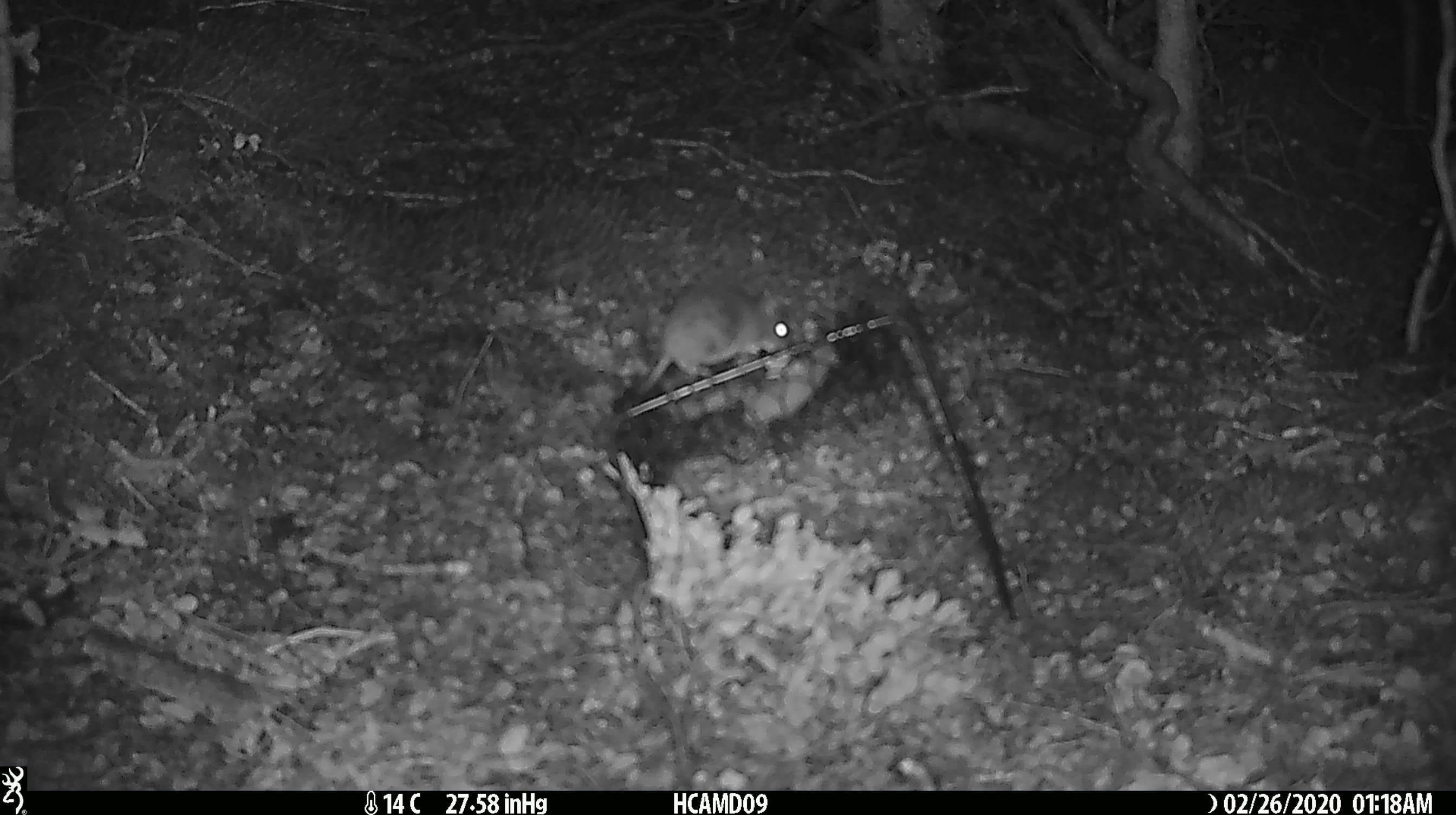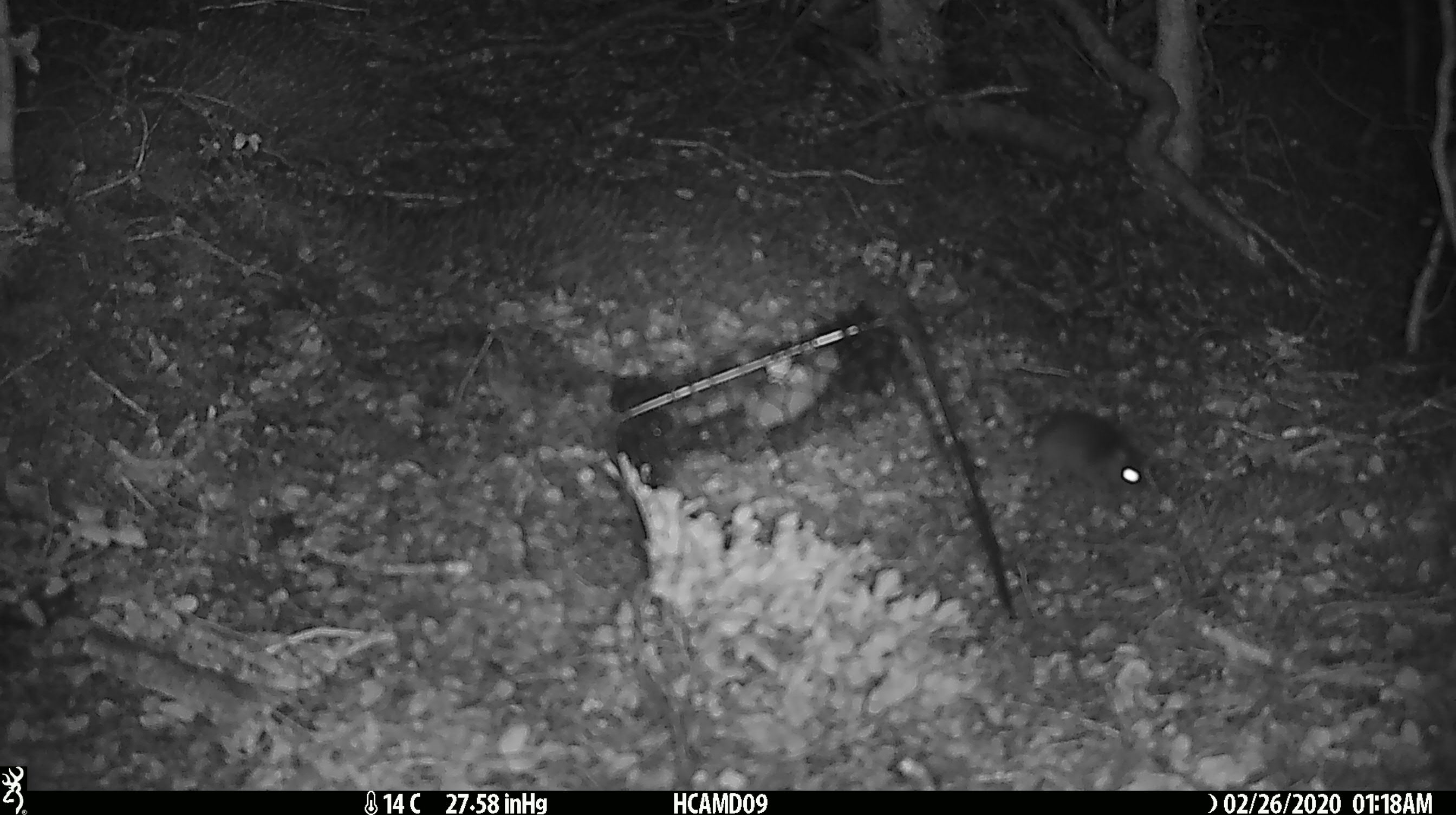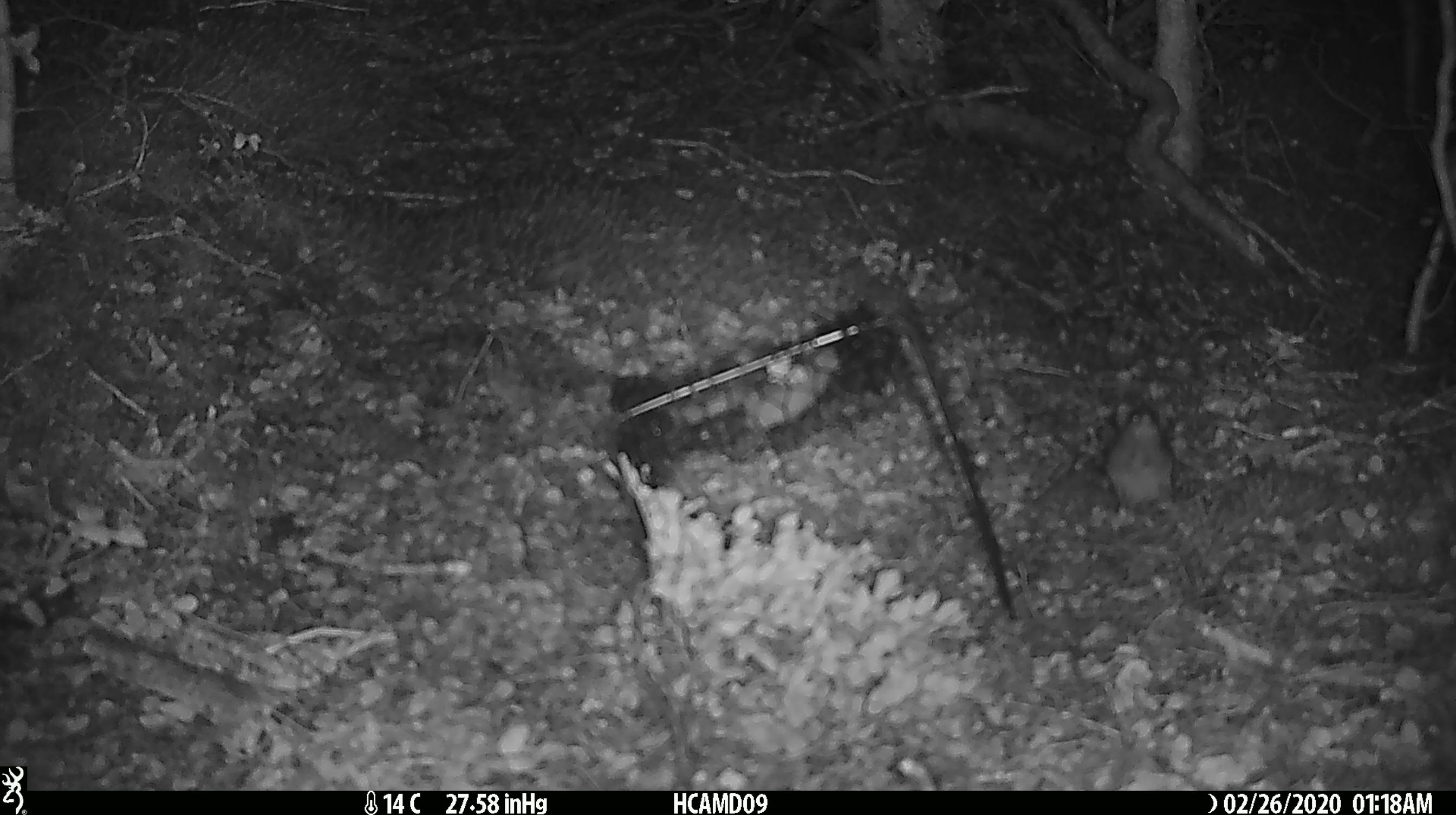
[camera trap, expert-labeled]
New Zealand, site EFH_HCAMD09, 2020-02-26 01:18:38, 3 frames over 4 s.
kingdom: Animalia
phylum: Chordata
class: Mammalia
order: Rodentia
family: Muridae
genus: Mus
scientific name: Mus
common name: mouse